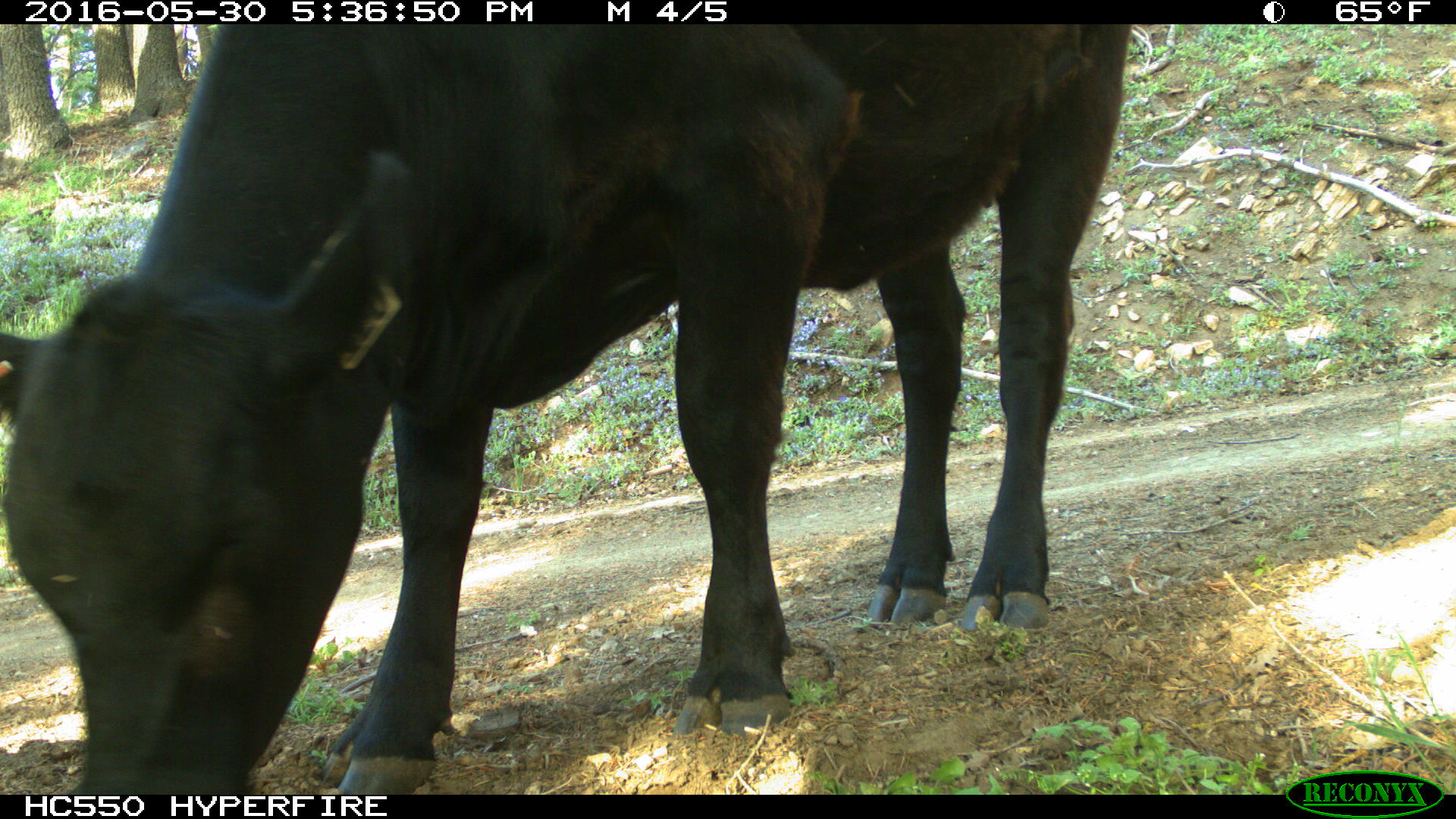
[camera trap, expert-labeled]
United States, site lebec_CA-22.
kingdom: Animalia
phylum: Chordata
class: Mammalia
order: Artiodactyla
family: Bovidae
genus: Bos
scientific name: Bos taurus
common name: domestic cow